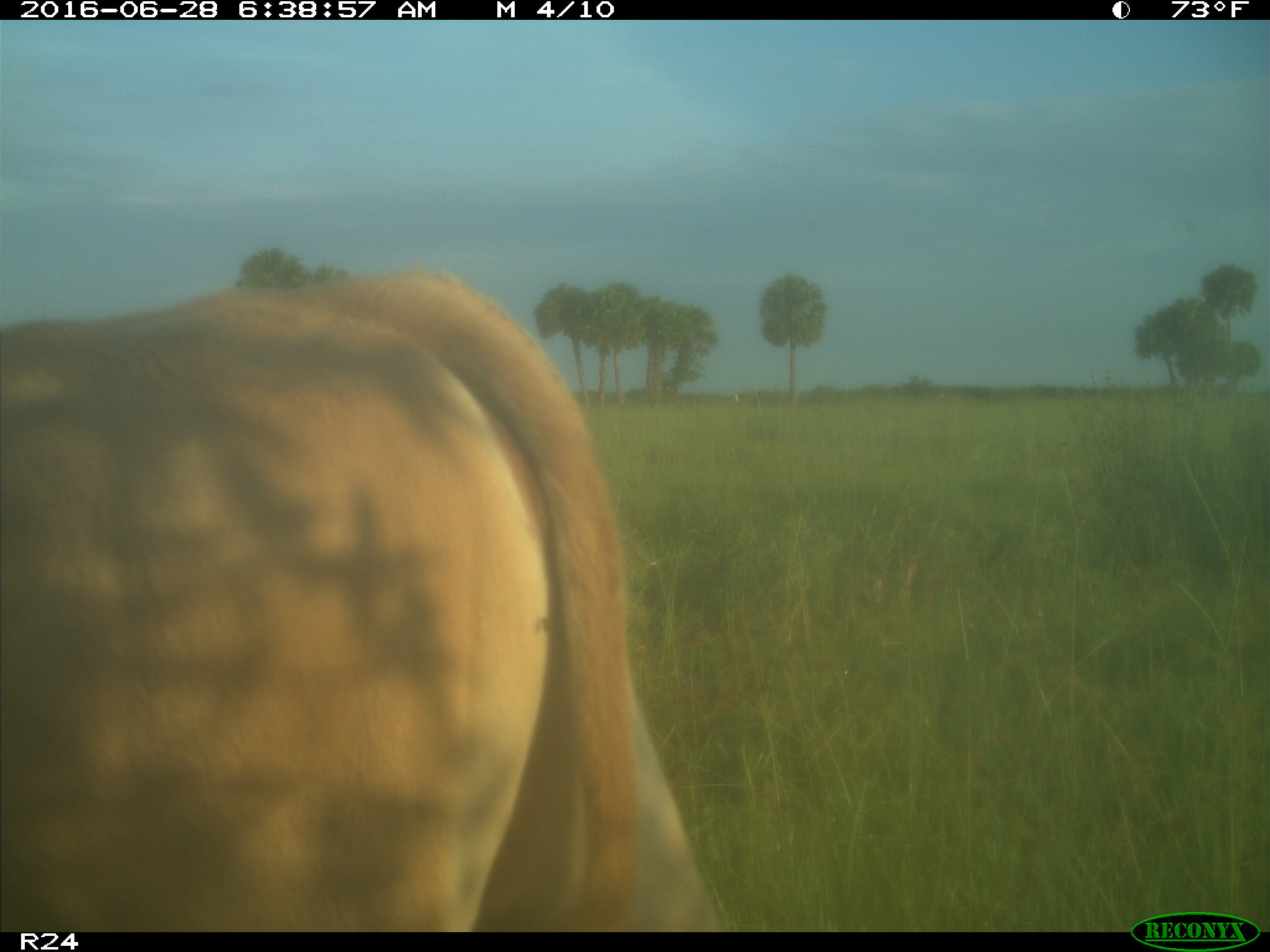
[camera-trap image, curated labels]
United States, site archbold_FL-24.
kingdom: Animalia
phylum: Chordata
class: Mammalia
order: Artiodactyla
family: Bovidae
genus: Bos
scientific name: Bos taurus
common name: domestic cow